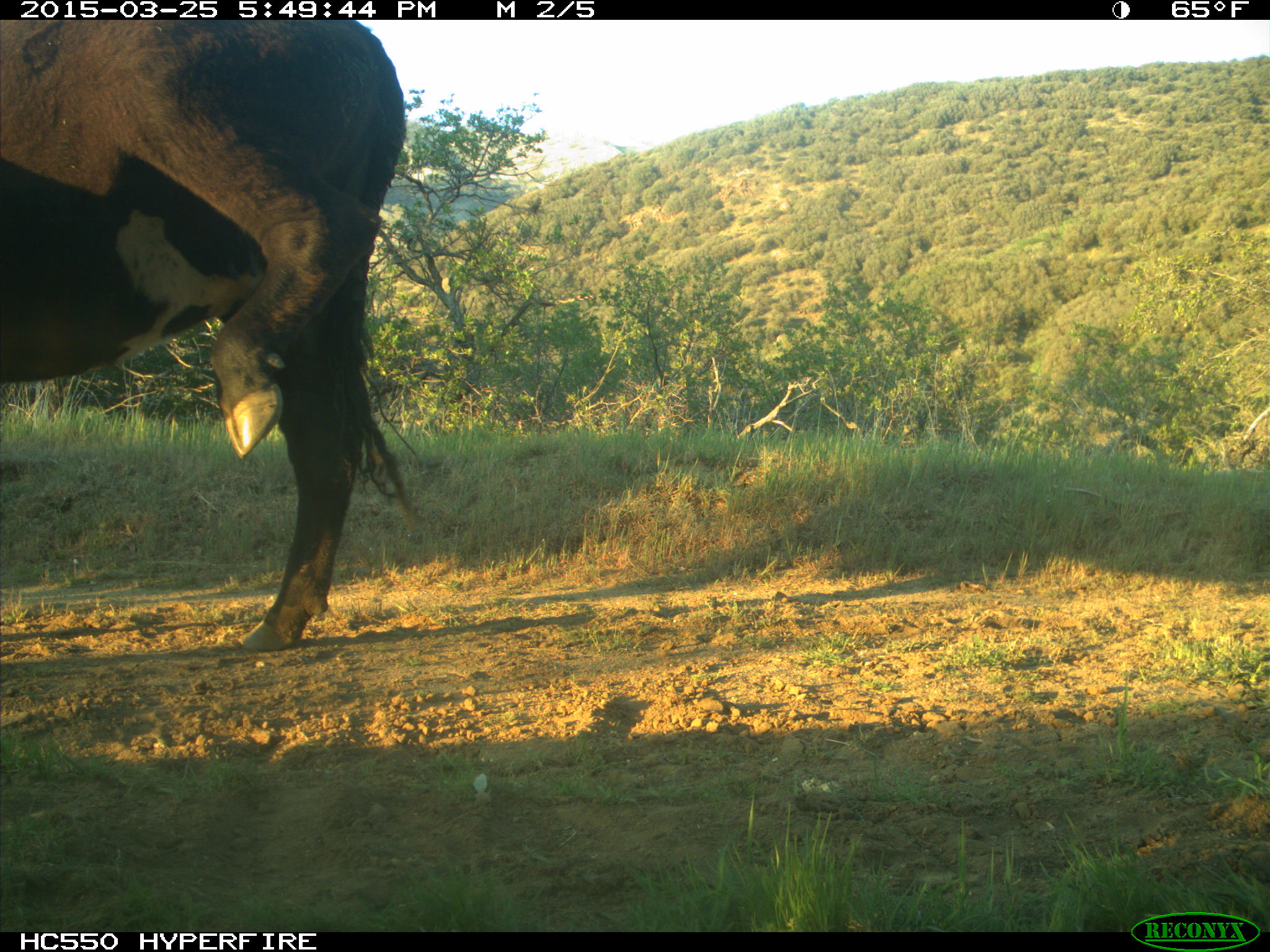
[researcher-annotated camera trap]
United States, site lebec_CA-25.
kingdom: Animalia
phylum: Chordata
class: Mammalia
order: Artiodactyla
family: Bovidae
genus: Bos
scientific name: Bos taurus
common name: domestic cow